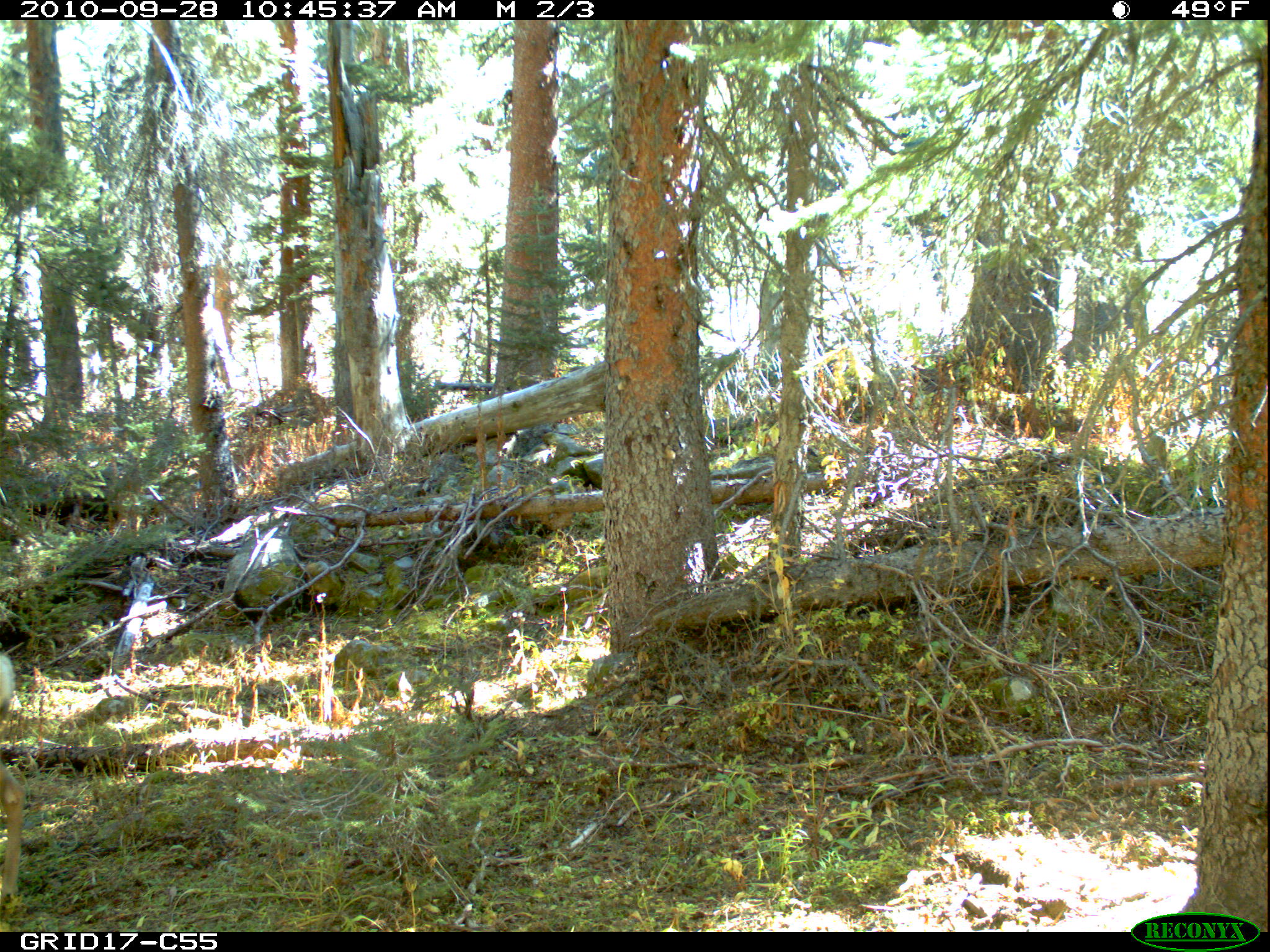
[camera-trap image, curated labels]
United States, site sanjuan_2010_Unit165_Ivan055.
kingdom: Animalia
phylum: Chordata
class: Mammalia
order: Artiodactyla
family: Cervidae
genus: Odocoileus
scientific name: Odocoileus hemionus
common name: mule deer